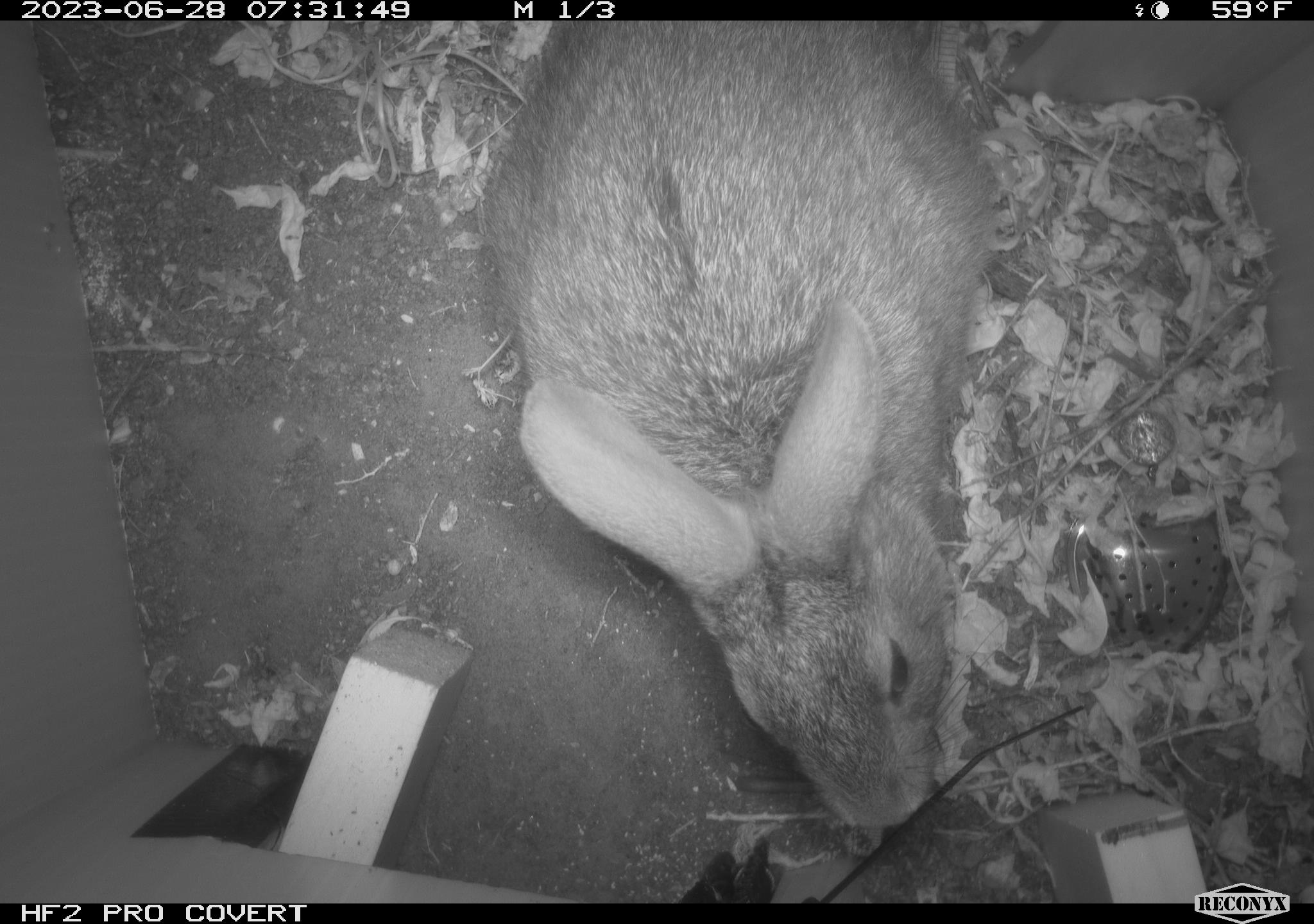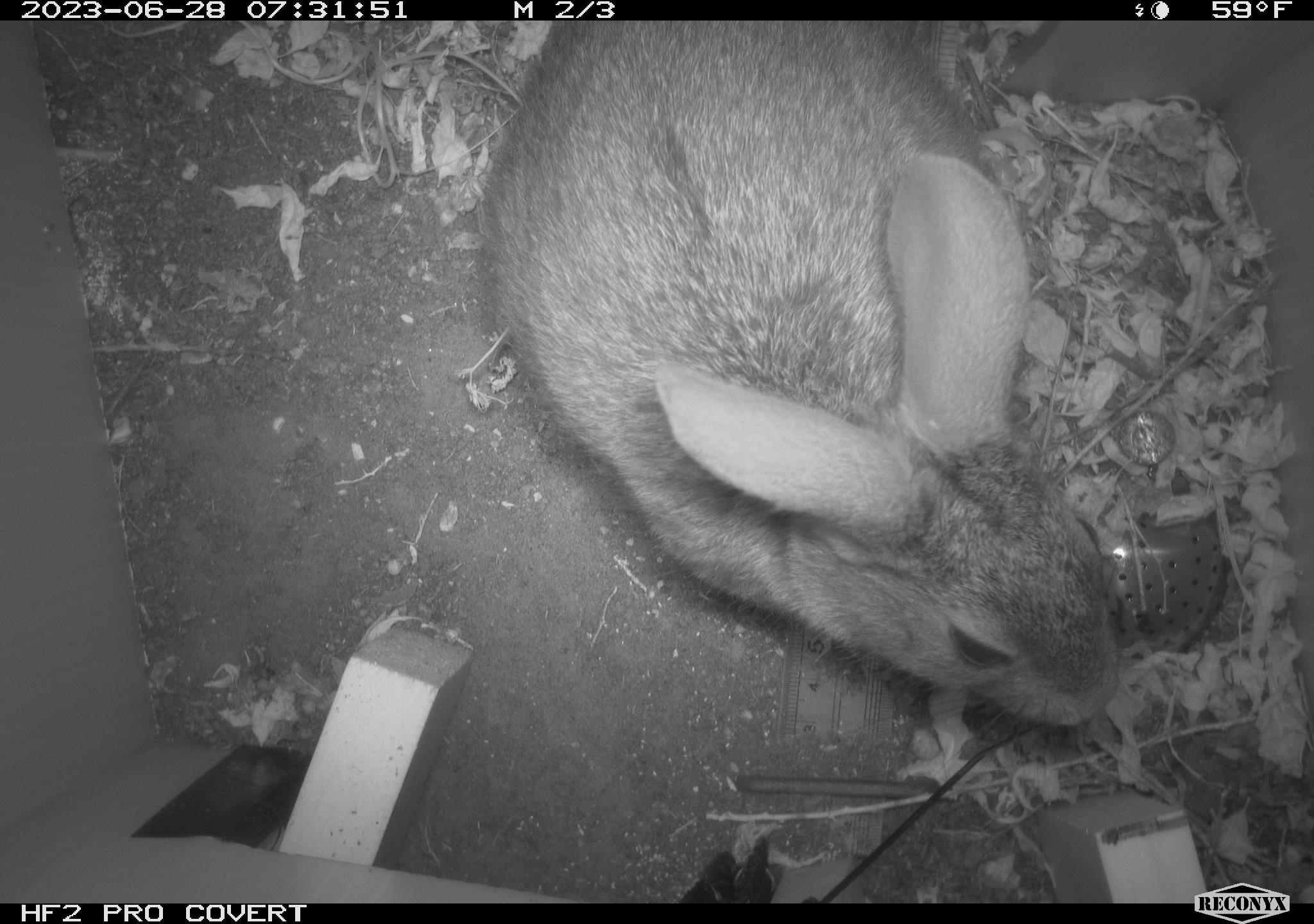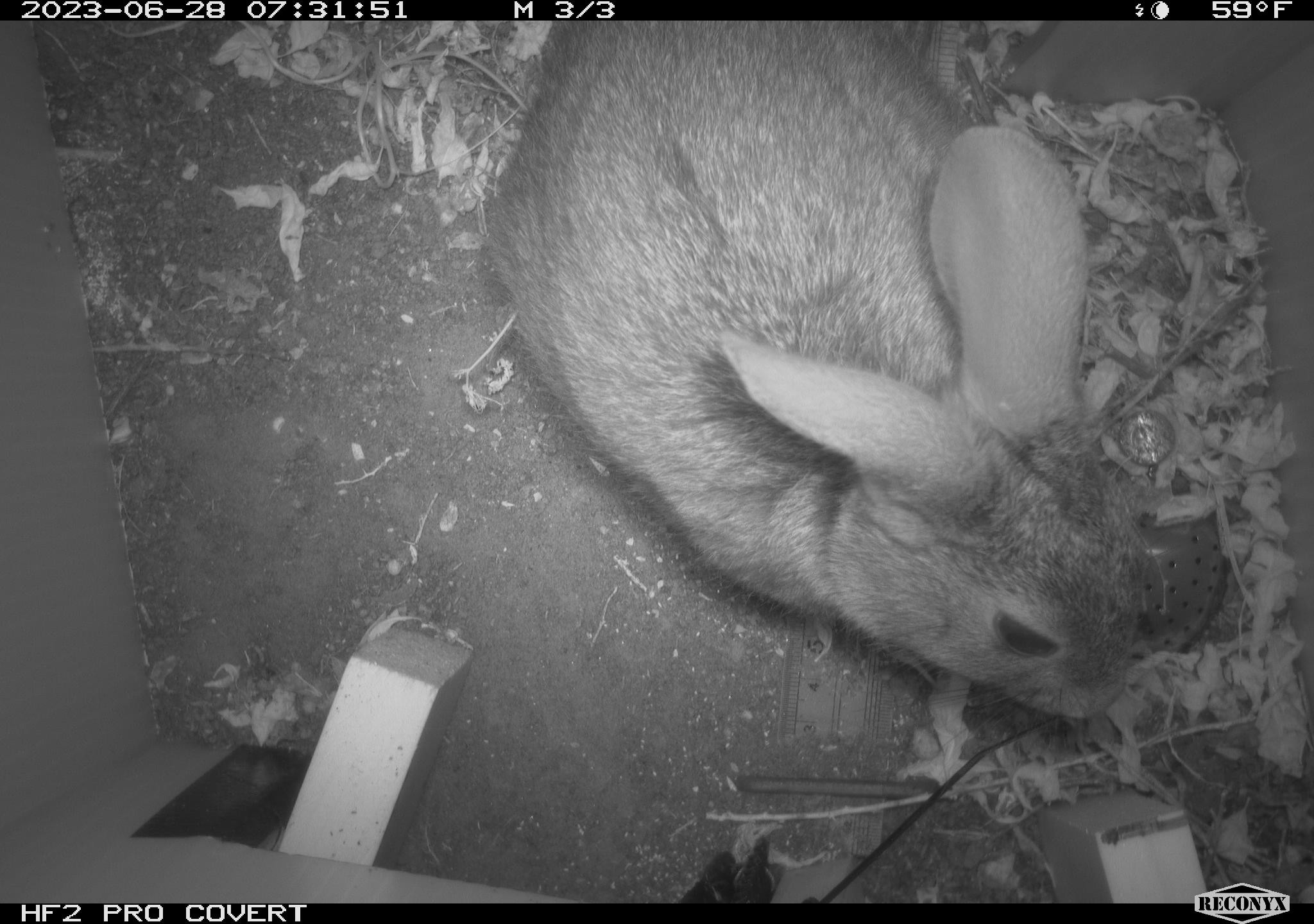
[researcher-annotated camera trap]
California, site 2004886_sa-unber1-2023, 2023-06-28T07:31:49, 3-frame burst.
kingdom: Animalia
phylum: Chordata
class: Mammalia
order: Lagomorpha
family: Leporidae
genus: Sylvilagus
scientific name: Sylvilagus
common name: cottontail rabbits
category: sylvilagus species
Sylvilagus species (cottontail rabbits) (Sylvilagus).